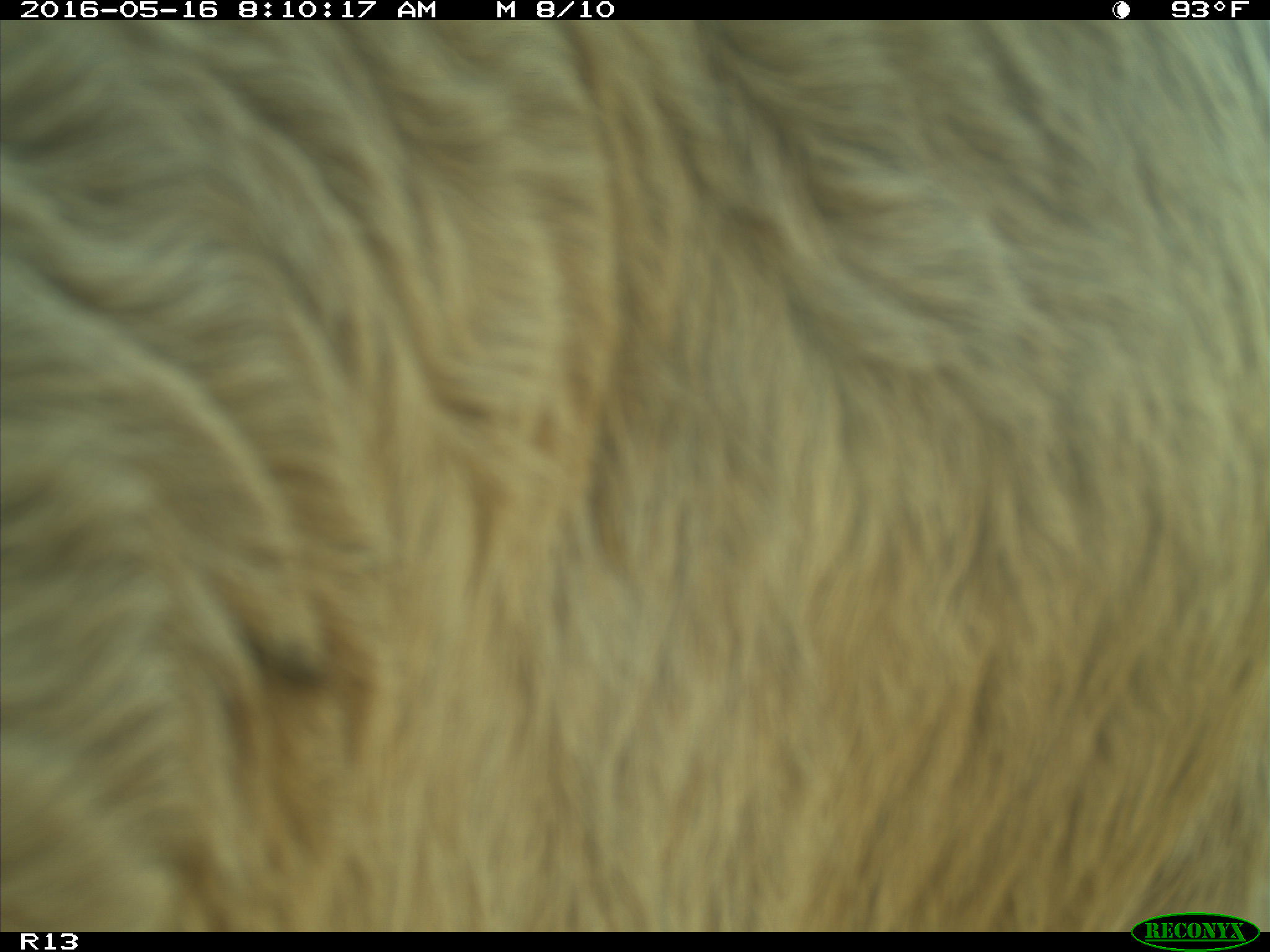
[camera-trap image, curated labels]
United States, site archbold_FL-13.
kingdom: Animalia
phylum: Chordata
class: Mammalia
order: Artiodactyla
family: Bovidae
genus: Bos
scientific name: Bos taurus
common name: domestic cow